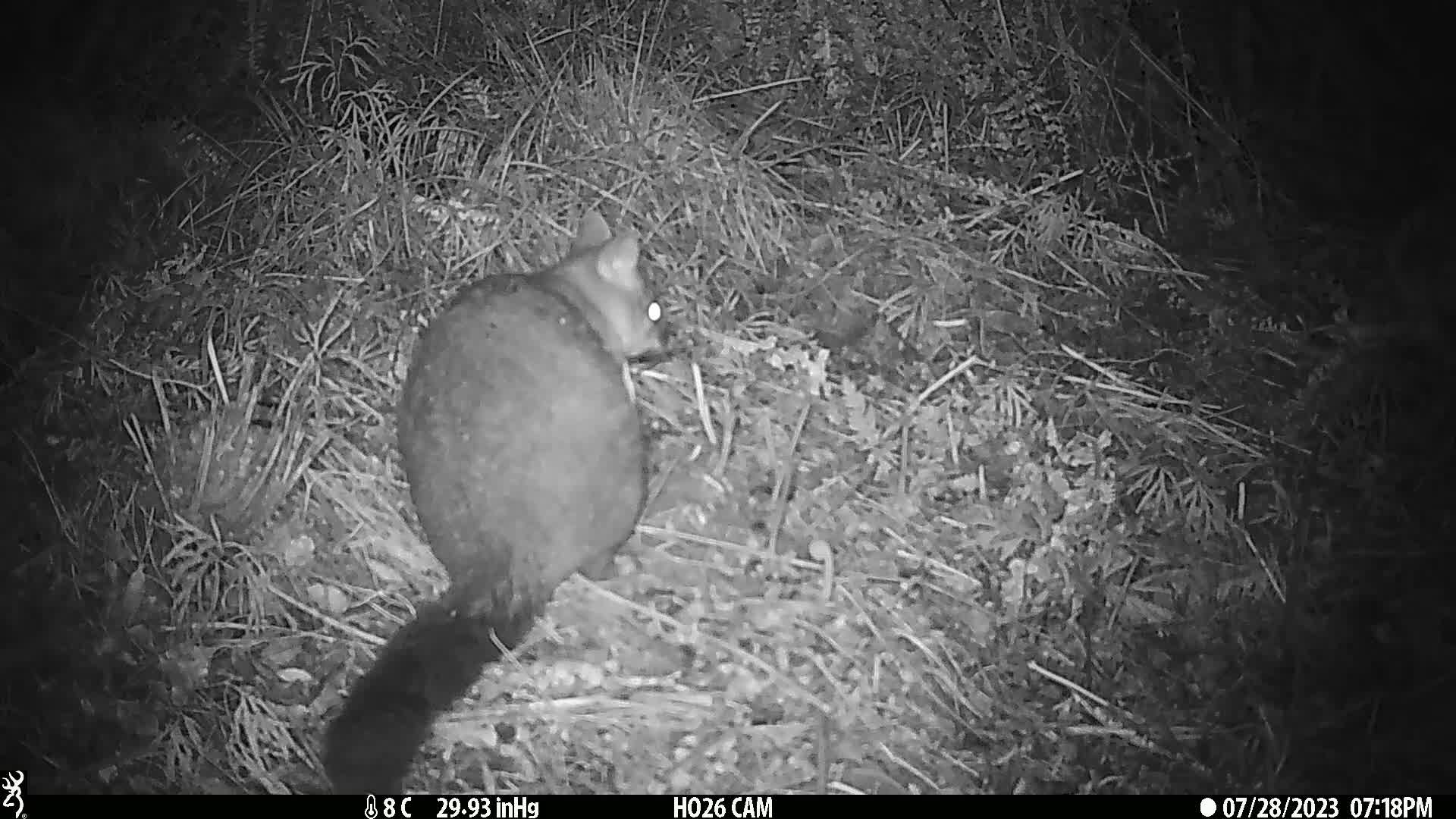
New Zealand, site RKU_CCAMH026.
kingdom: Animalia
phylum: Chordata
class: Mammalia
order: Diprotodontia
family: Phalangeridae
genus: Trichosurus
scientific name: Trichosurus vulpecula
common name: common brushtail possum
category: possum